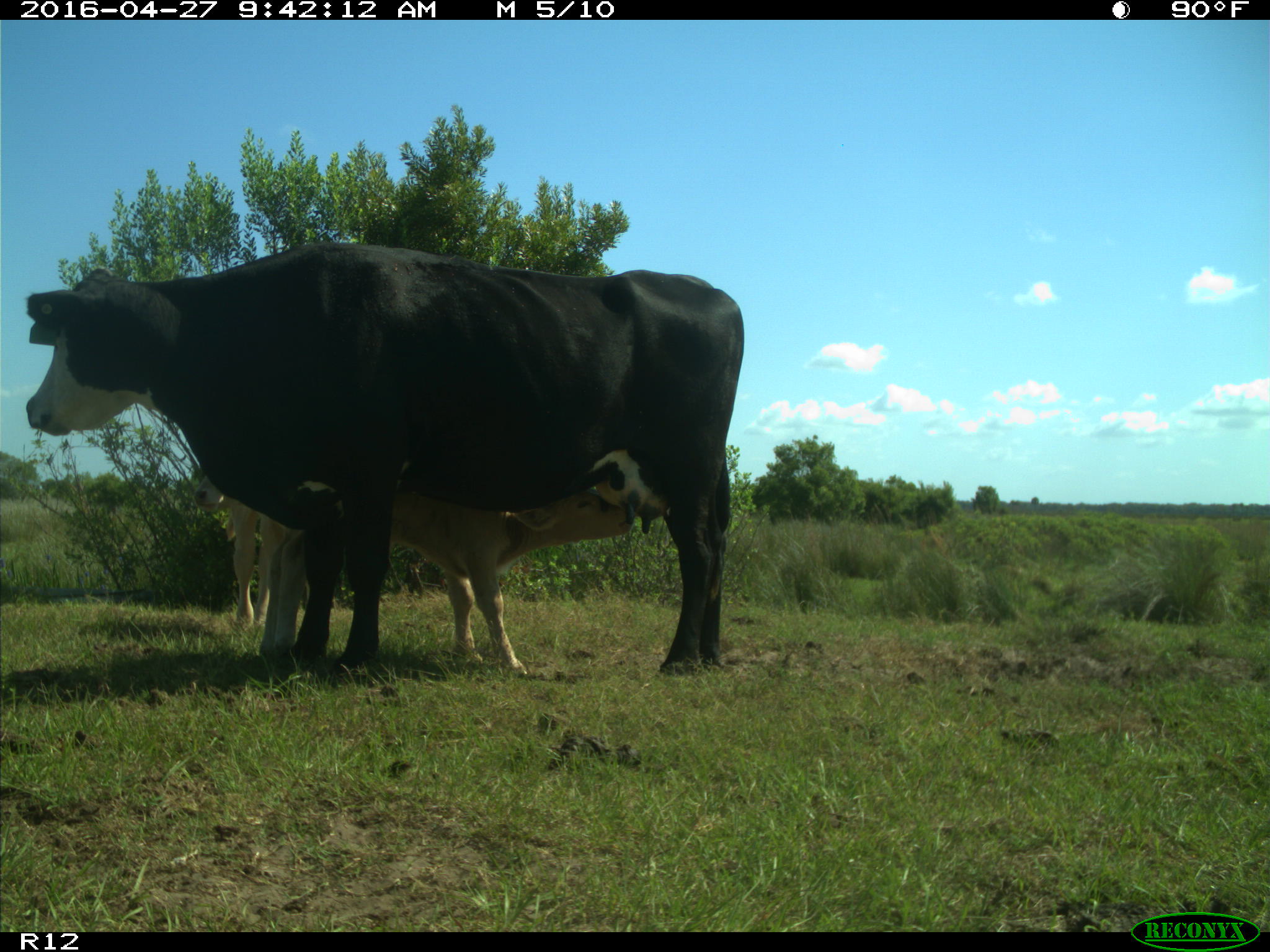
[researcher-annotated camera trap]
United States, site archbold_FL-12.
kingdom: Animalia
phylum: Chordata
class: Mammalia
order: Artiodactyla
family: Bovidae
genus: Bos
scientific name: Bos taurus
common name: domestic cow